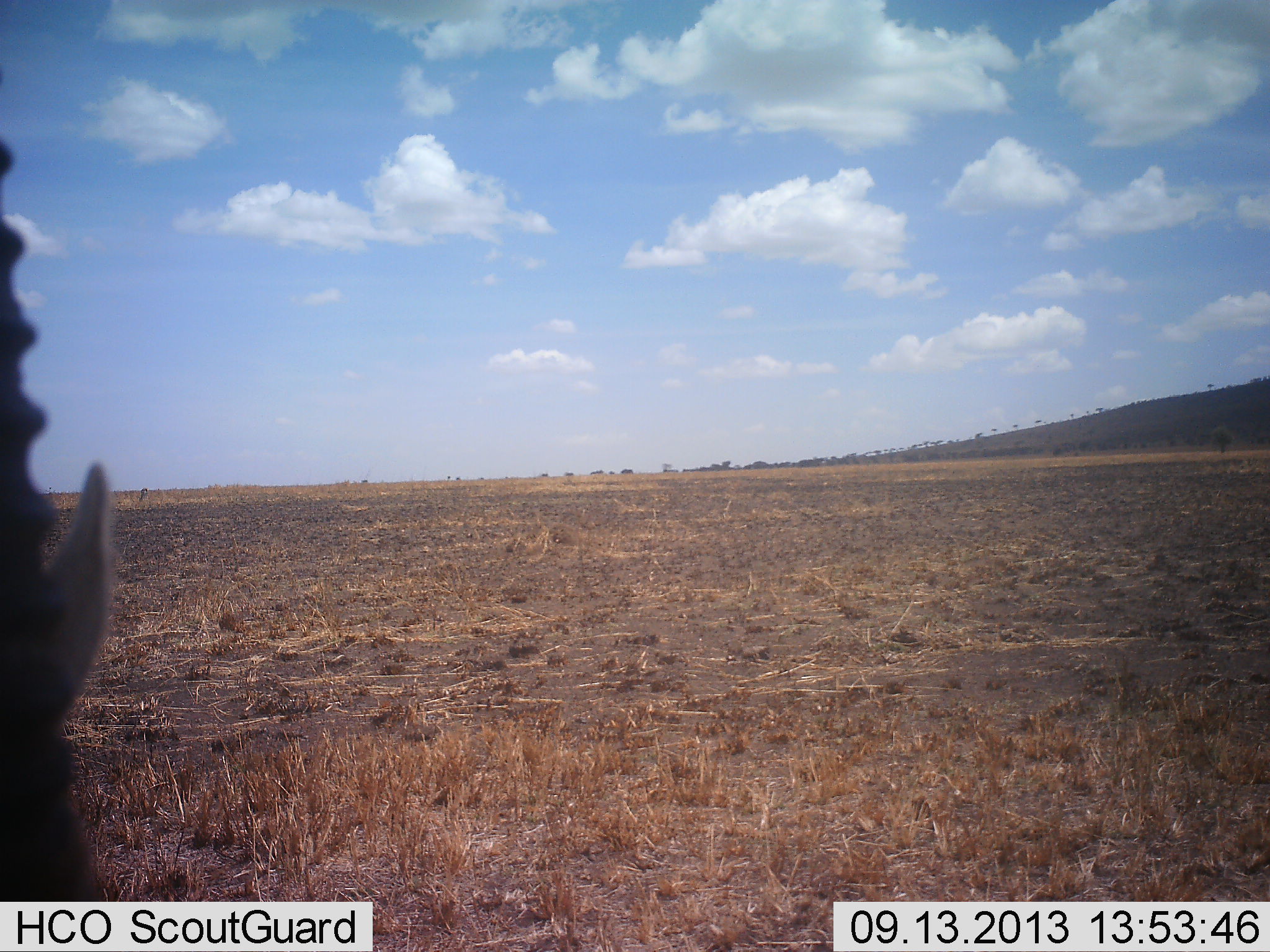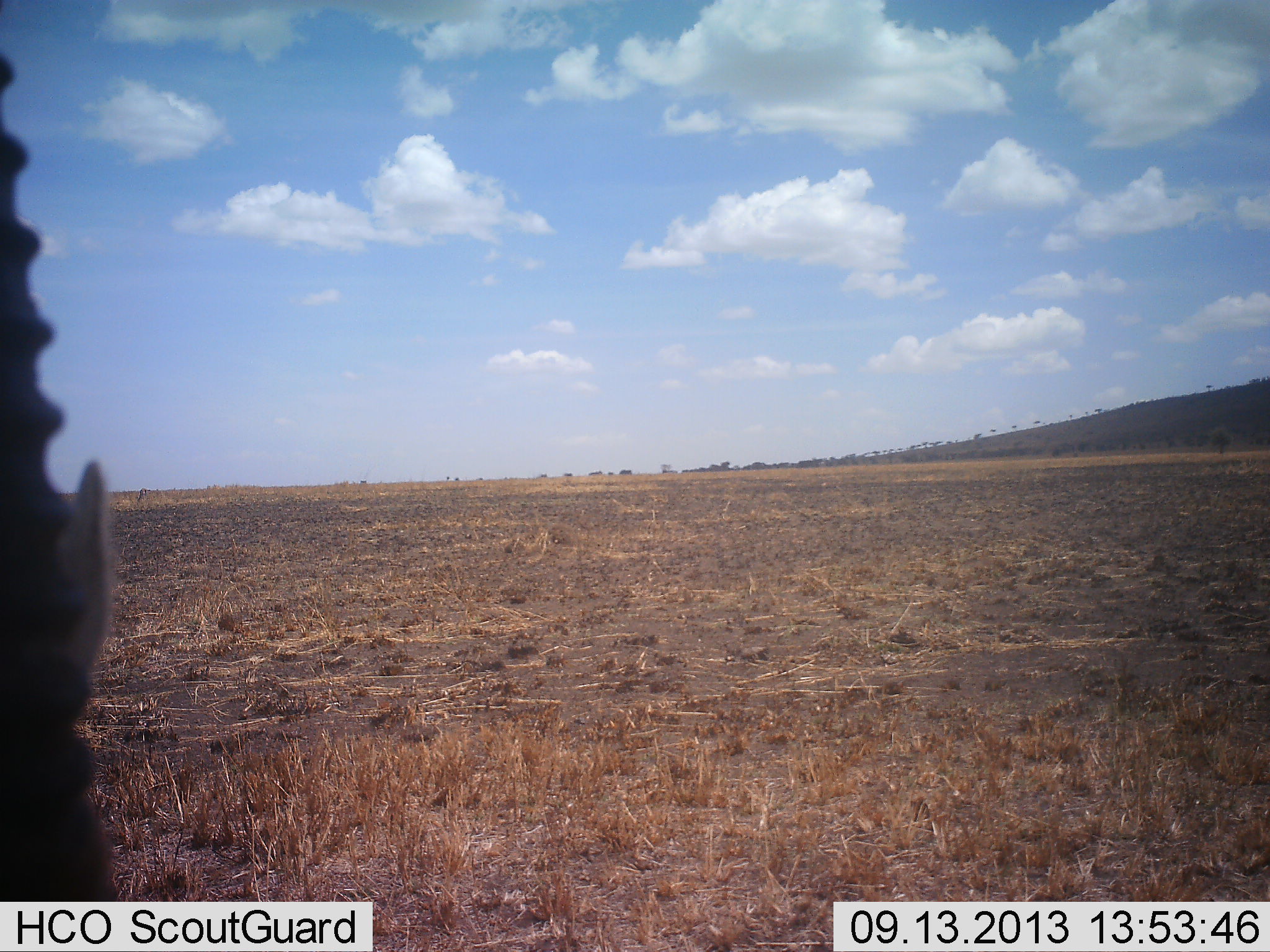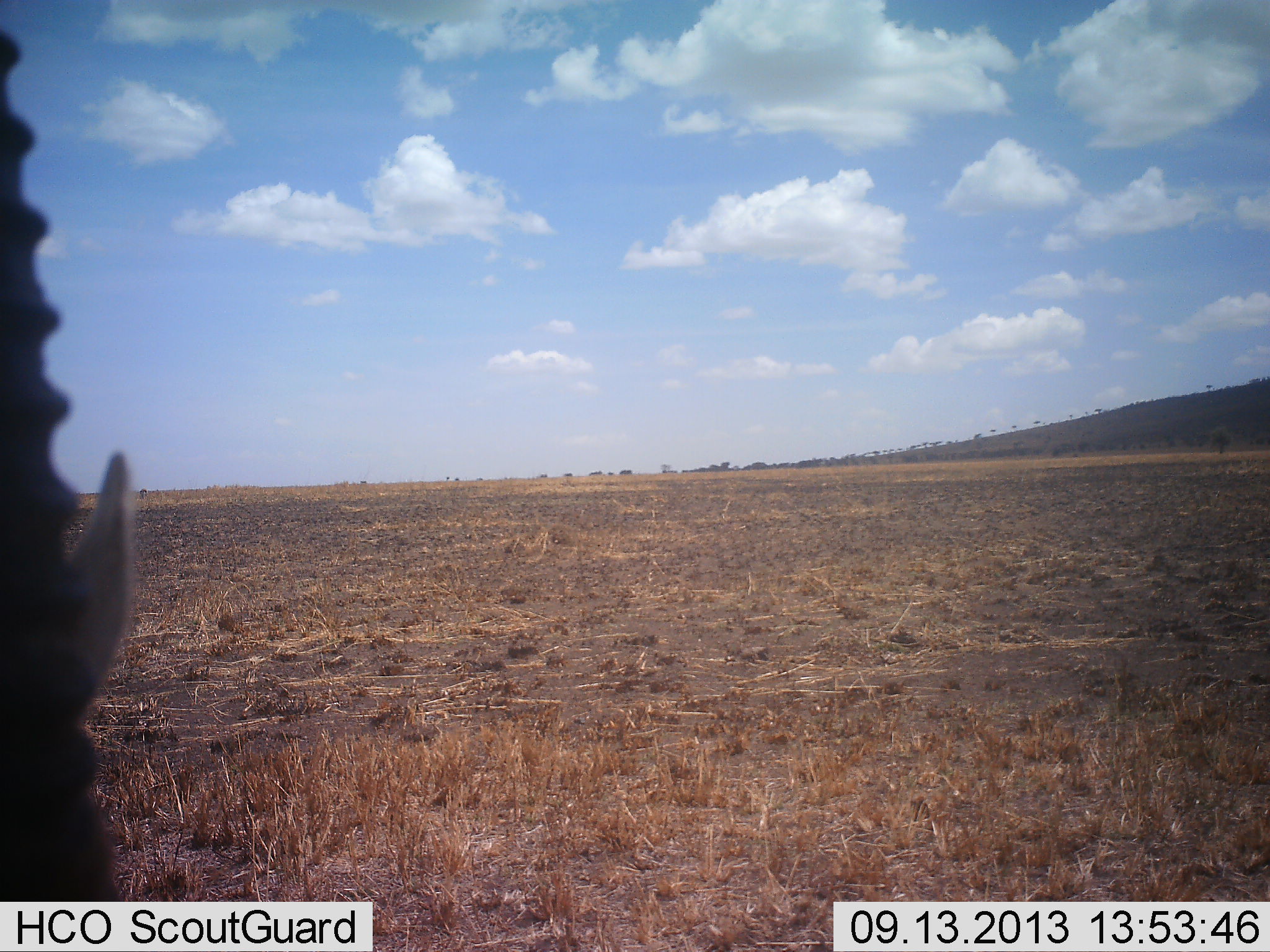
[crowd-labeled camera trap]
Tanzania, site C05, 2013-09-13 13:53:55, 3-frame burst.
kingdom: Animalia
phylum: Chordata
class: Mammalia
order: Artiodactyla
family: Bovidae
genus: Nanger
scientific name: Nanger granti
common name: grant's gazelle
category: gazellegrants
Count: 1.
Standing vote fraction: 71%.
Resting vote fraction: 14%.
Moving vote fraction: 29%.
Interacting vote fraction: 0%.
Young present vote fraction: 0%.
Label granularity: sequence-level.